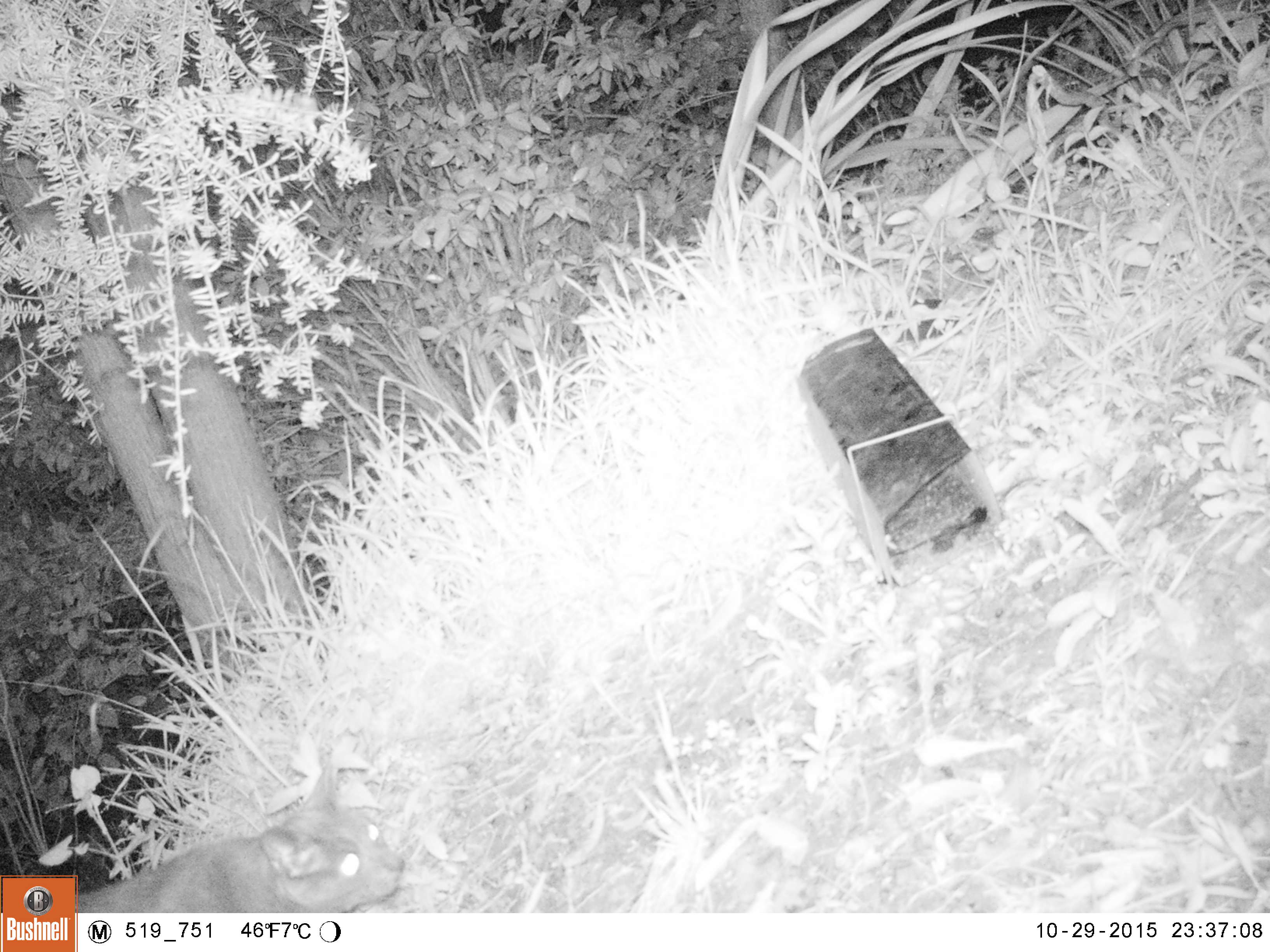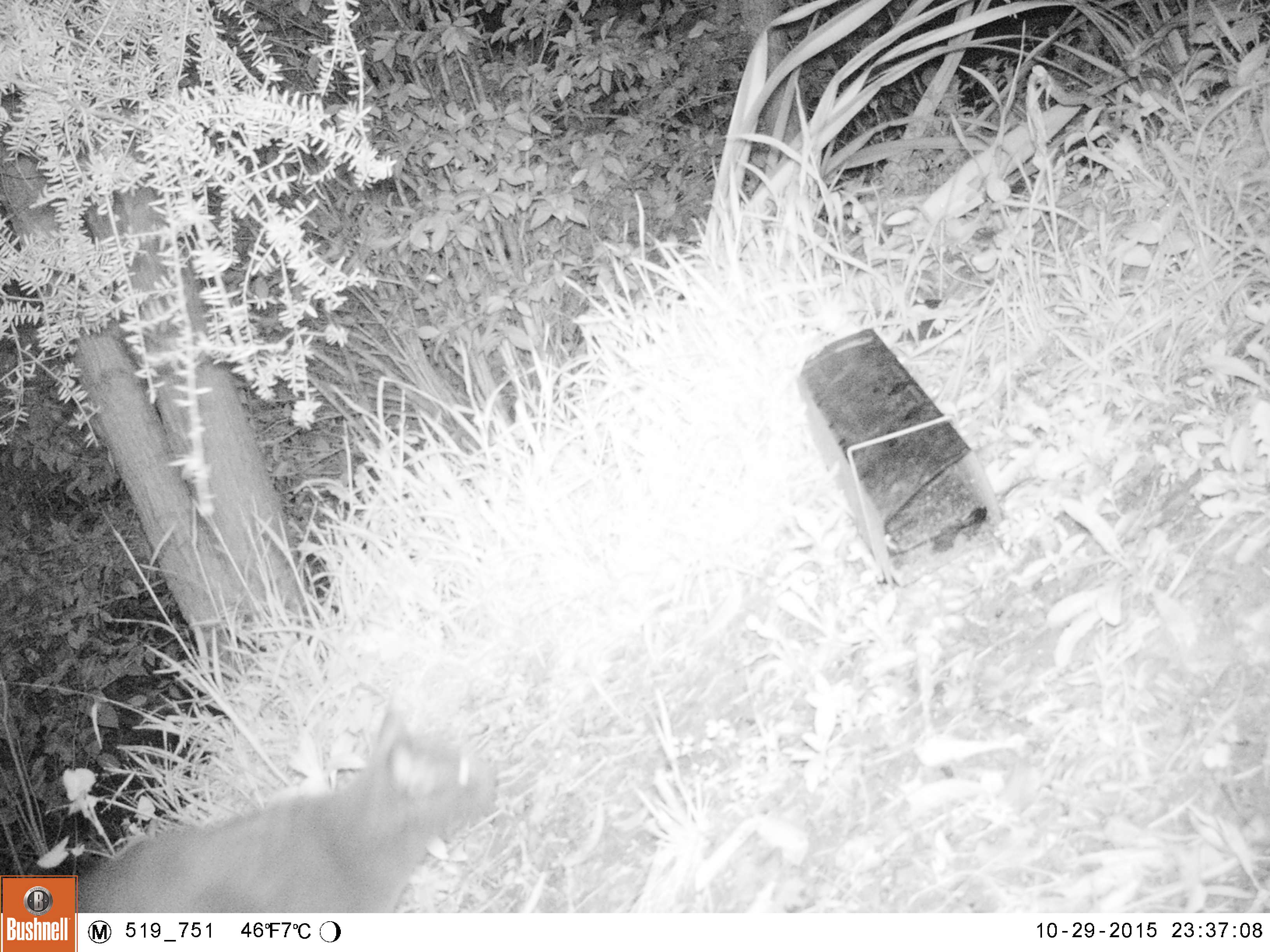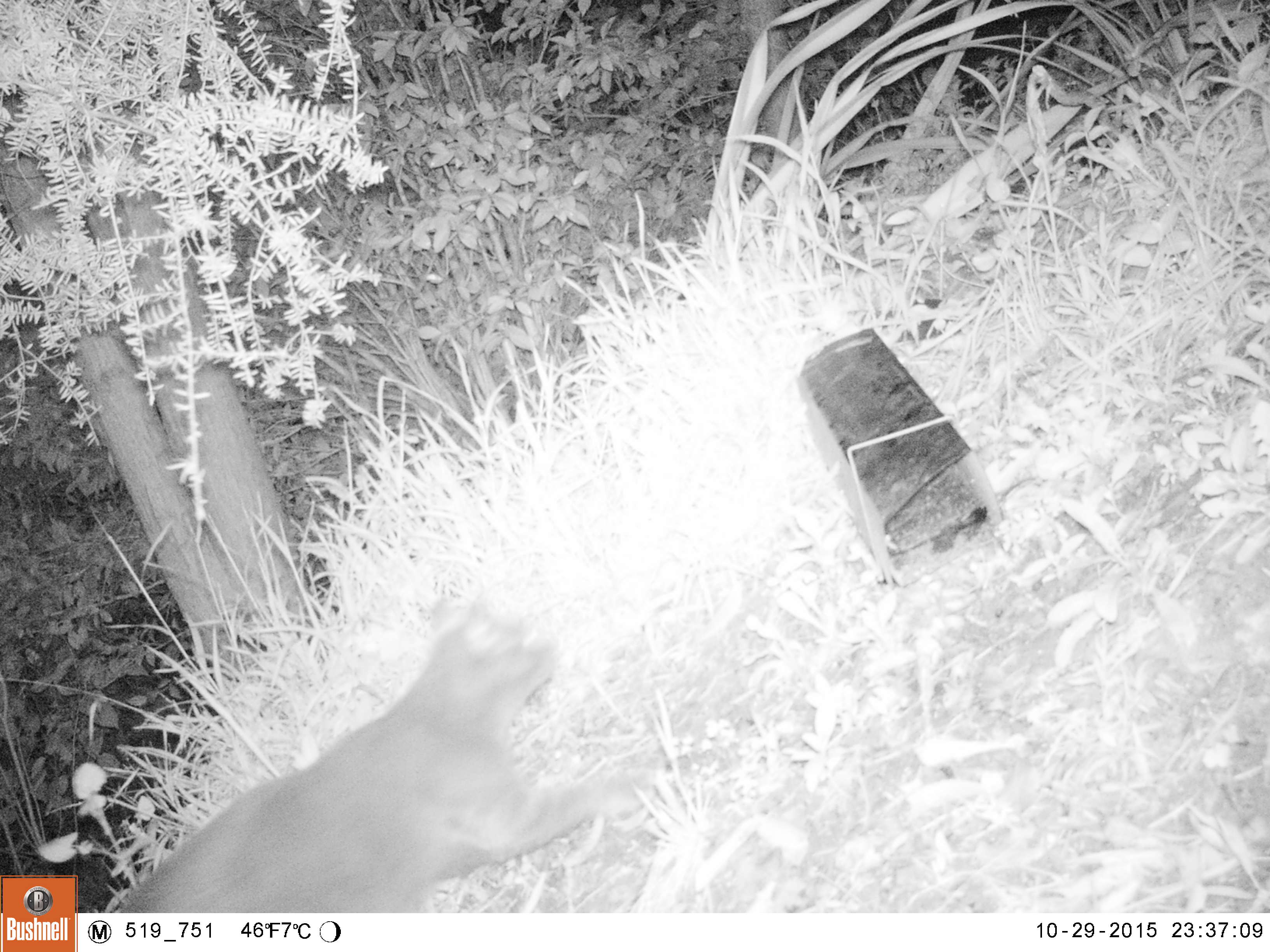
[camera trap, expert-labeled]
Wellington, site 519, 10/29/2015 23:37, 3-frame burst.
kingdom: Animalia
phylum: Chordata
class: Mammalia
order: Carnivora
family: Felidae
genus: Felis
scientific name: Felis catus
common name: cat